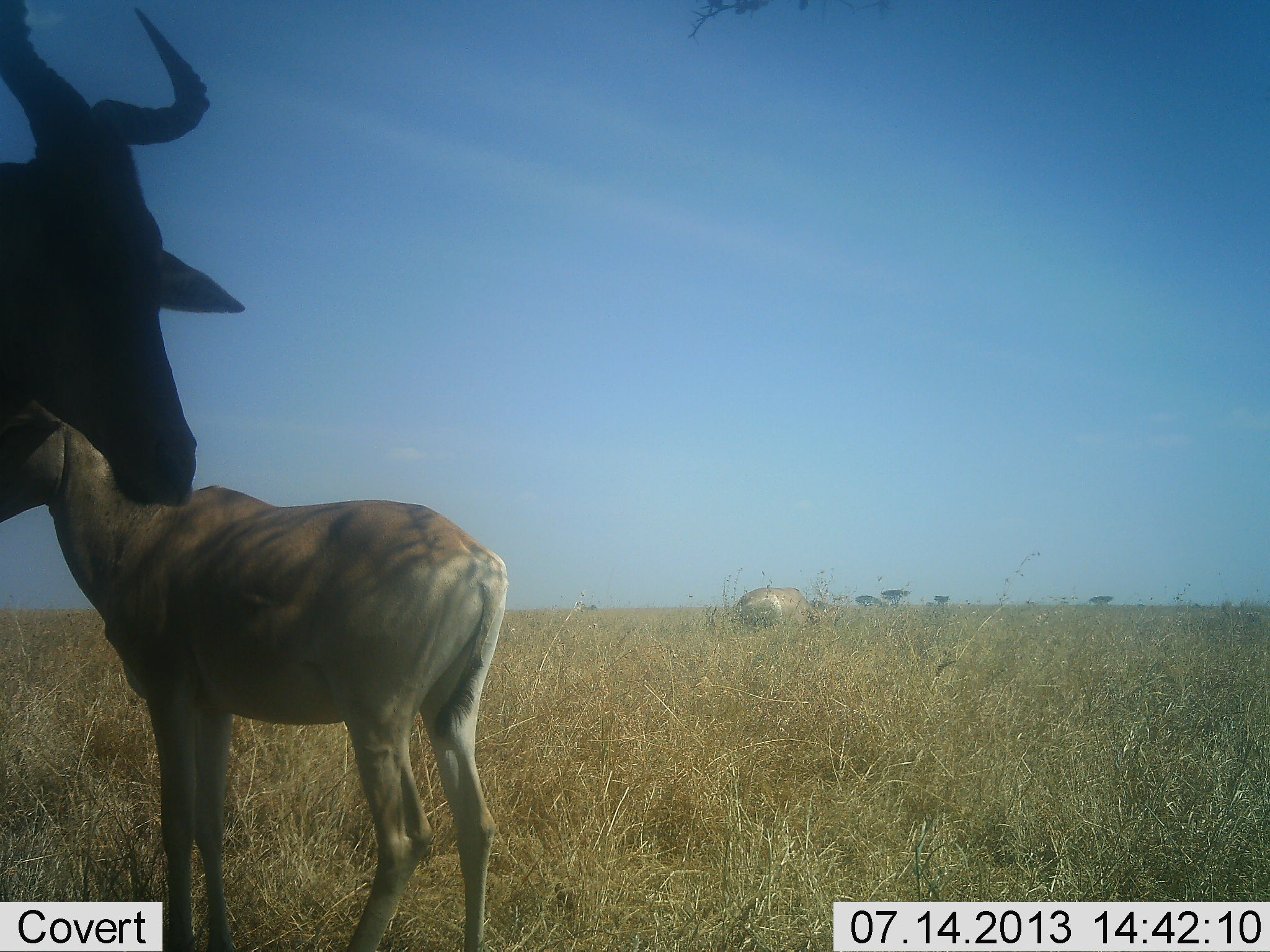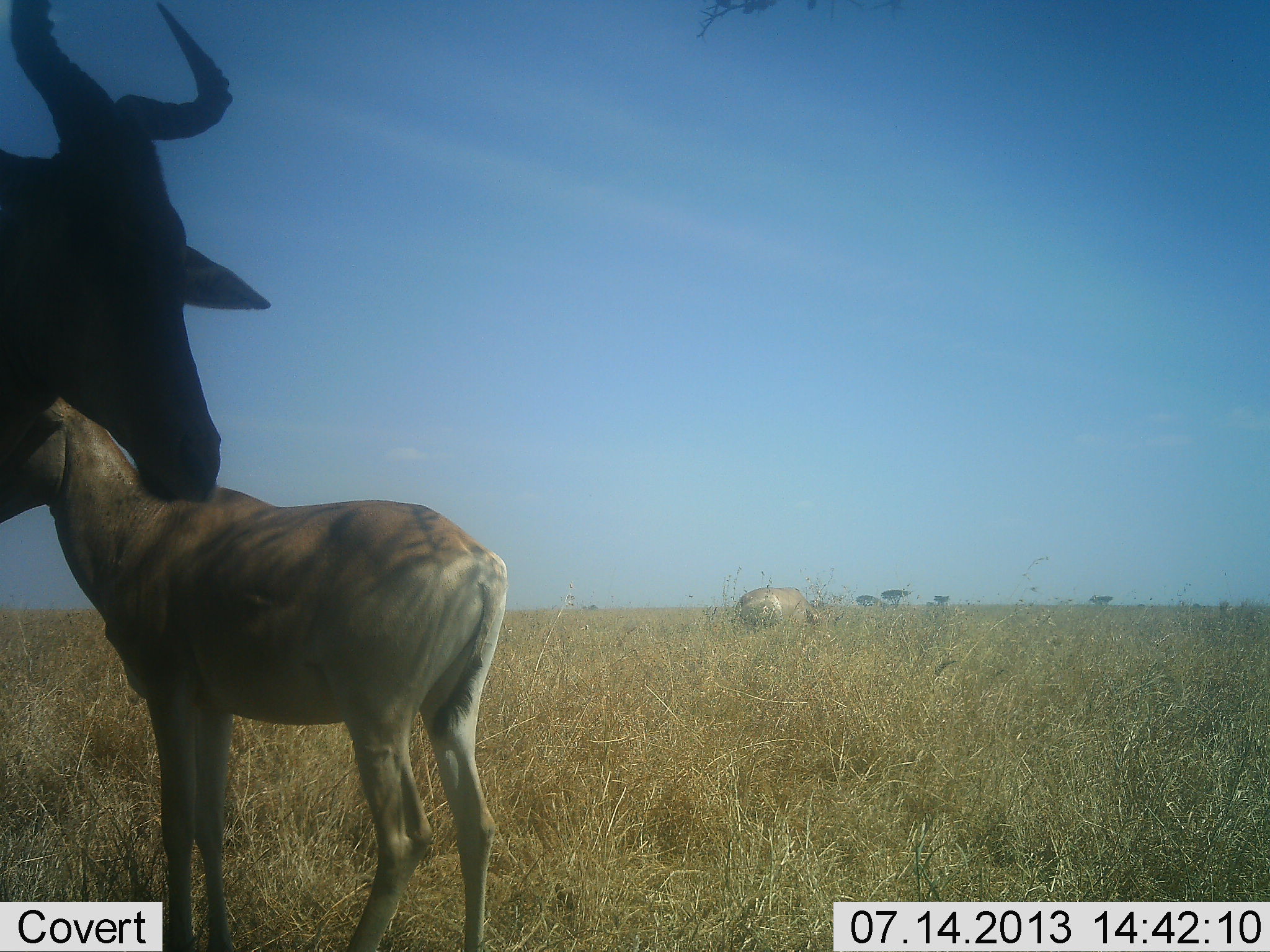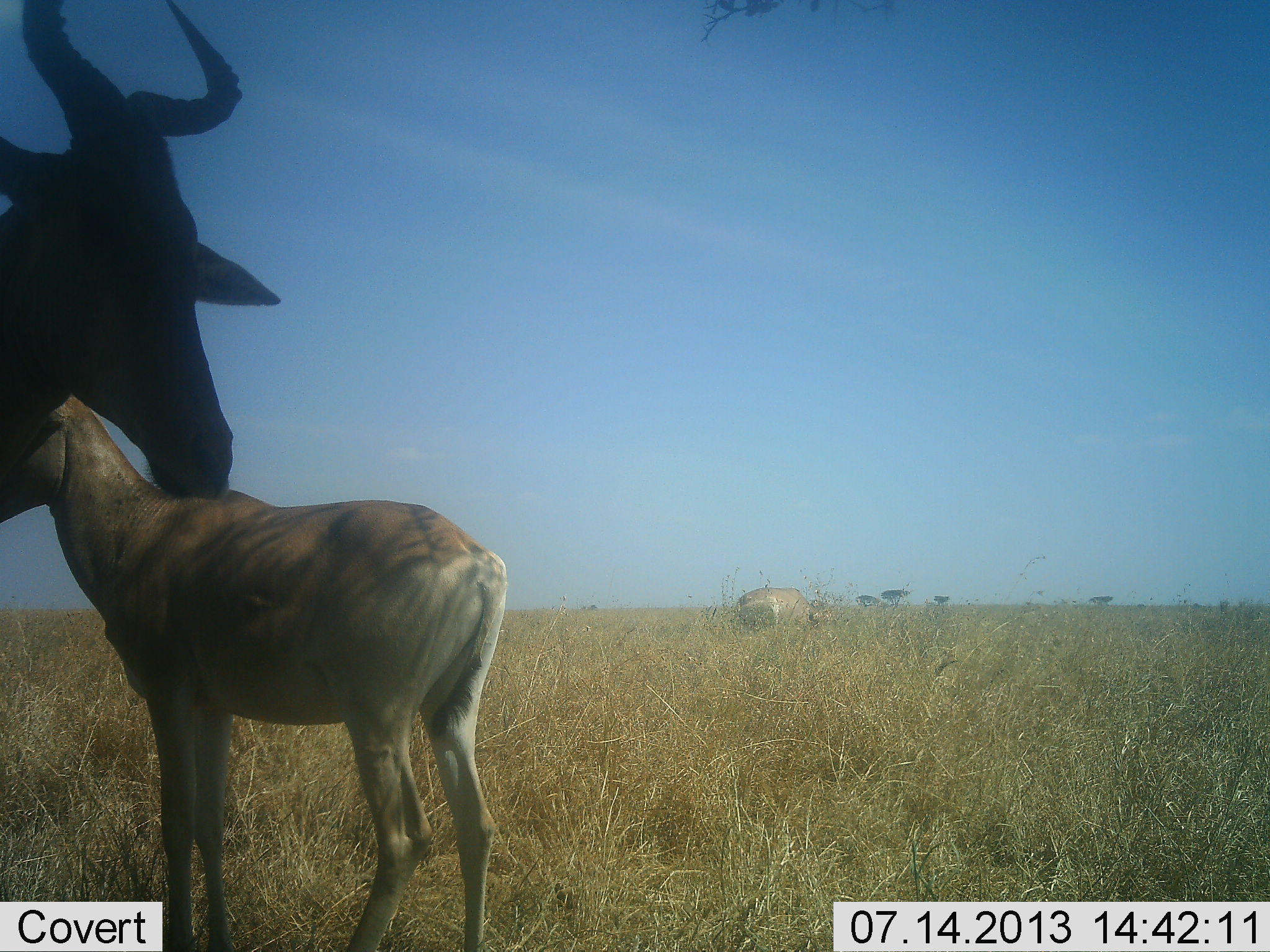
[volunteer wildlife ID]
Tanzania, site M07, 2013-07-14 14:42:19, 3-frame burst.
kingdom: Animalia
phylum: Chordata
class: Mammalia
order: Artiodactyla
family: Bovidae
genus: Alcelaphus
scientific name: Alcelaphus buselaphus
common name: hartebeest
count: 3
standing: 90%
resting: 0%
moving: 0%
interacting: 10%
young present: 50%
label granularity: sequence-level